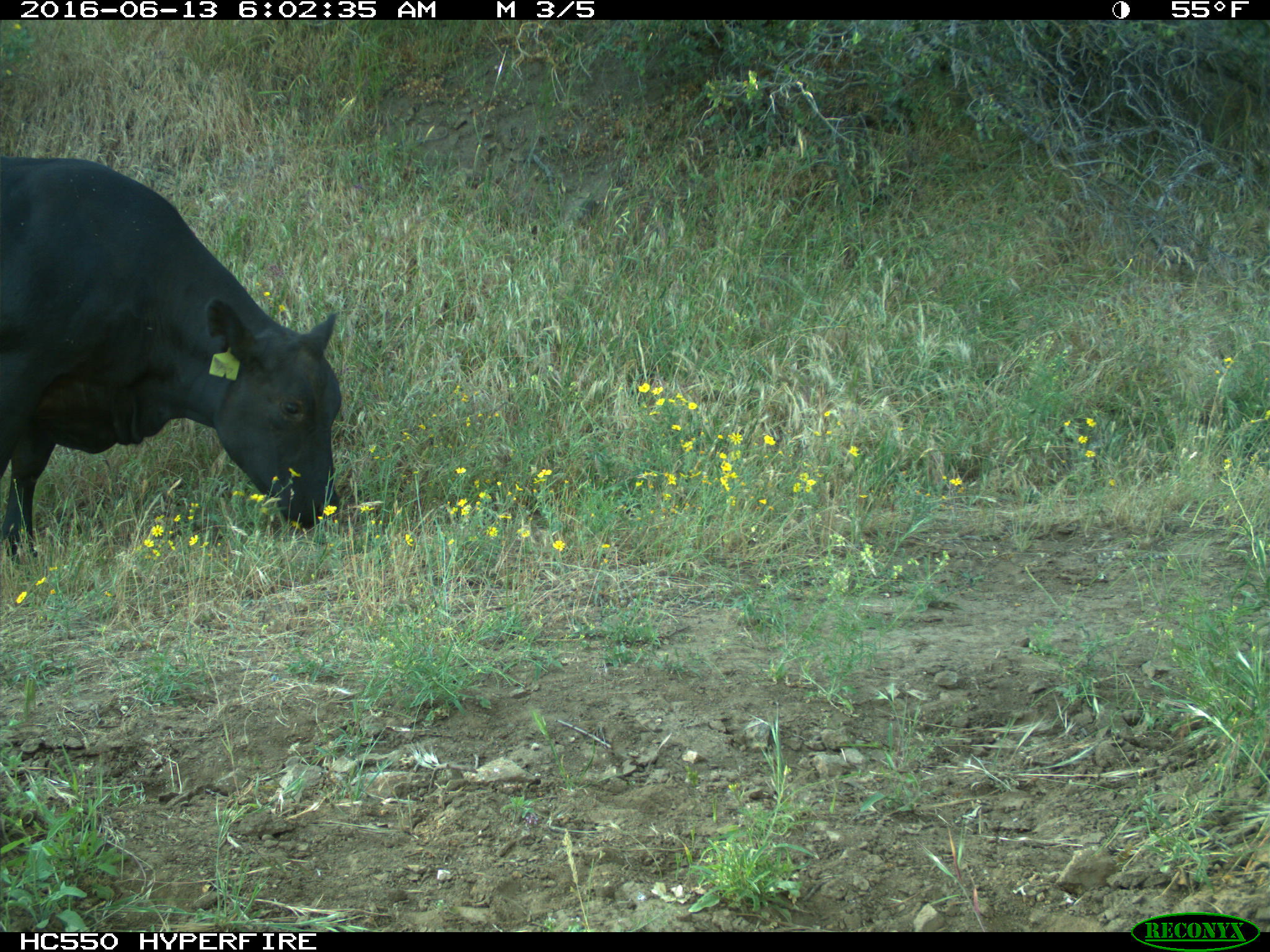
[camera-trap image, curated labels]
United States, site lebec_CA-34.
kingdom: Animalia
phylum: Chordata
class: Mammalia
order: Artiodactyla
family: Bovidae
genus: Bos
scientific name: Bos taurus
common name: domestic cow